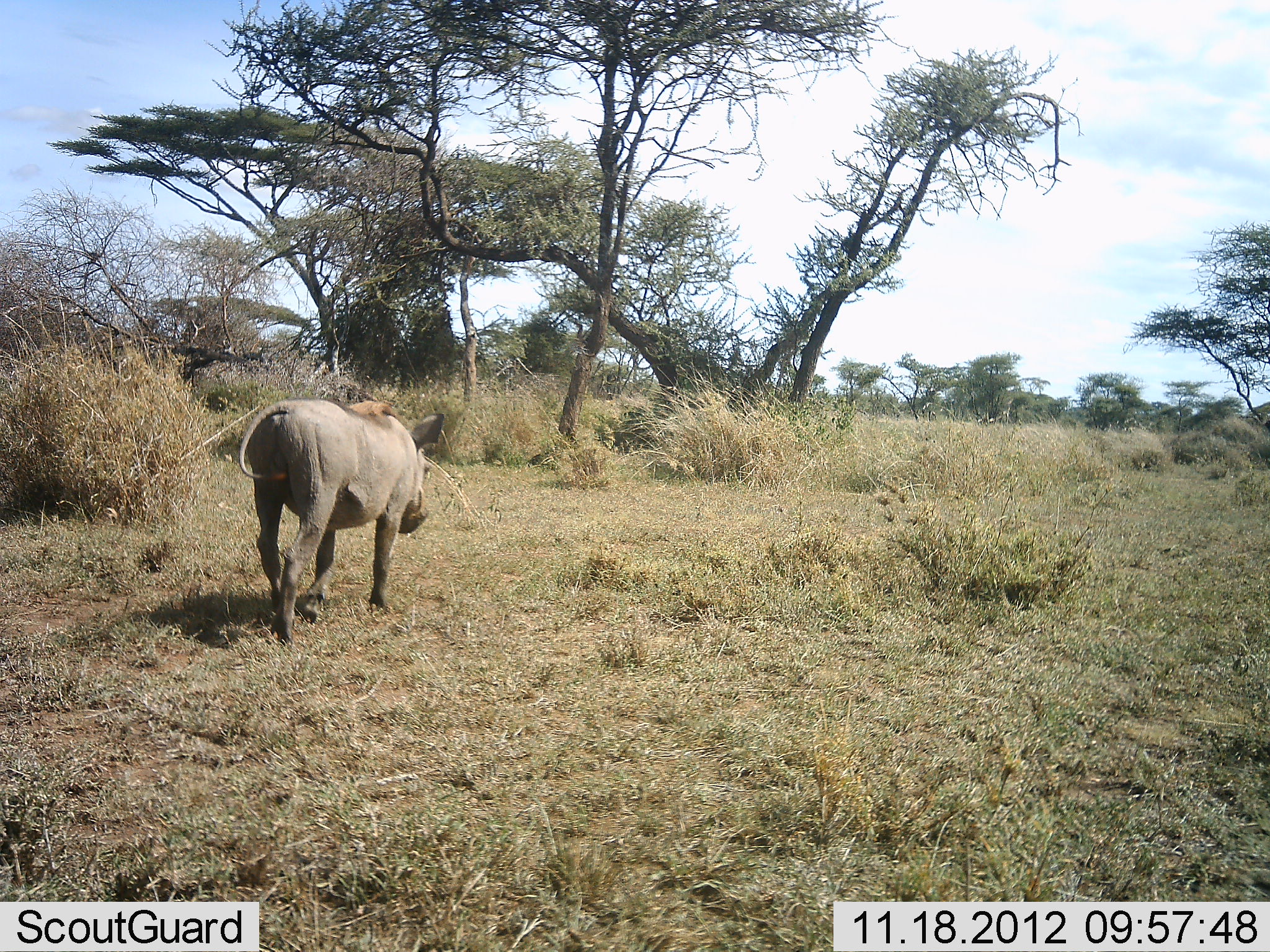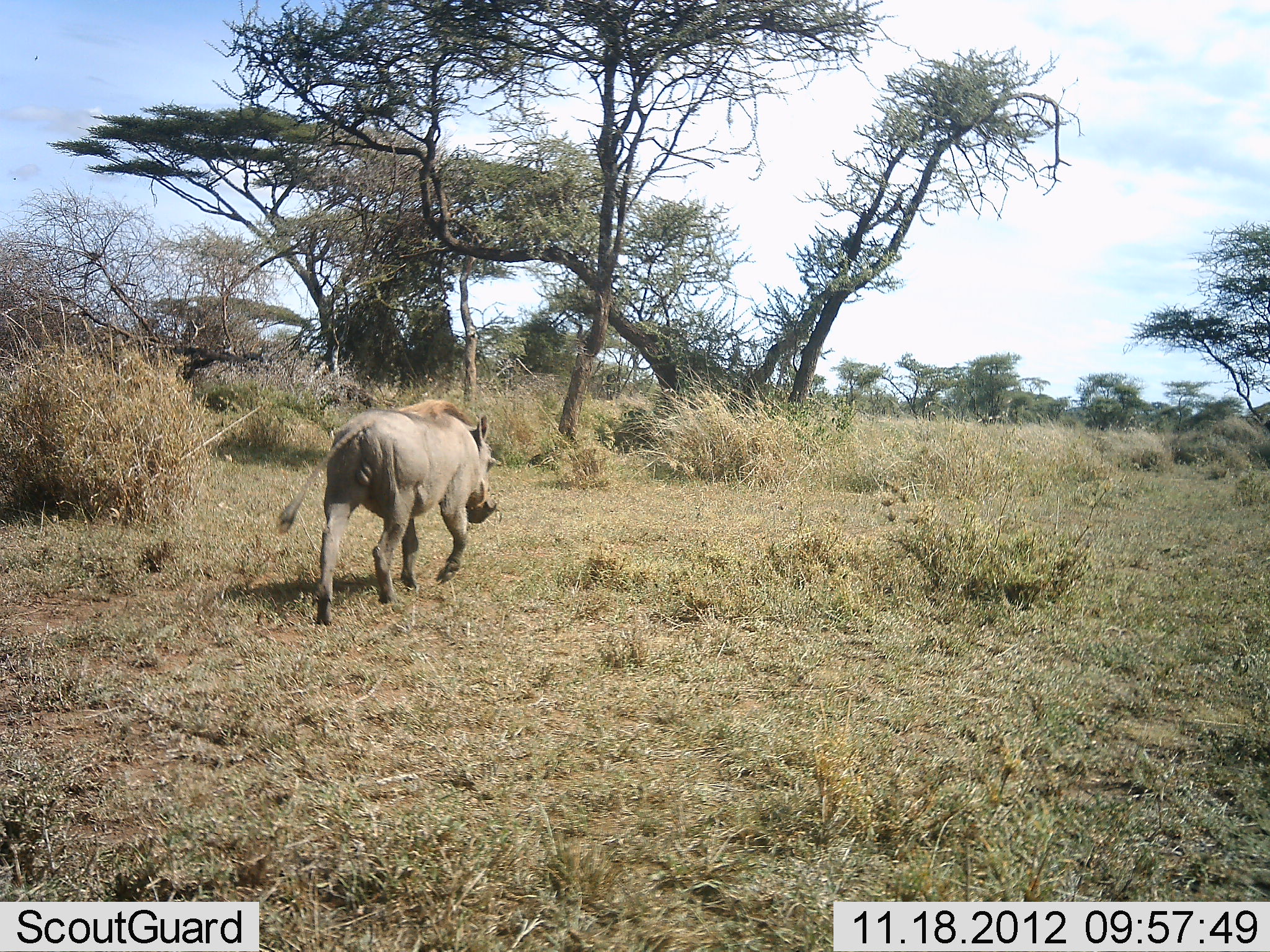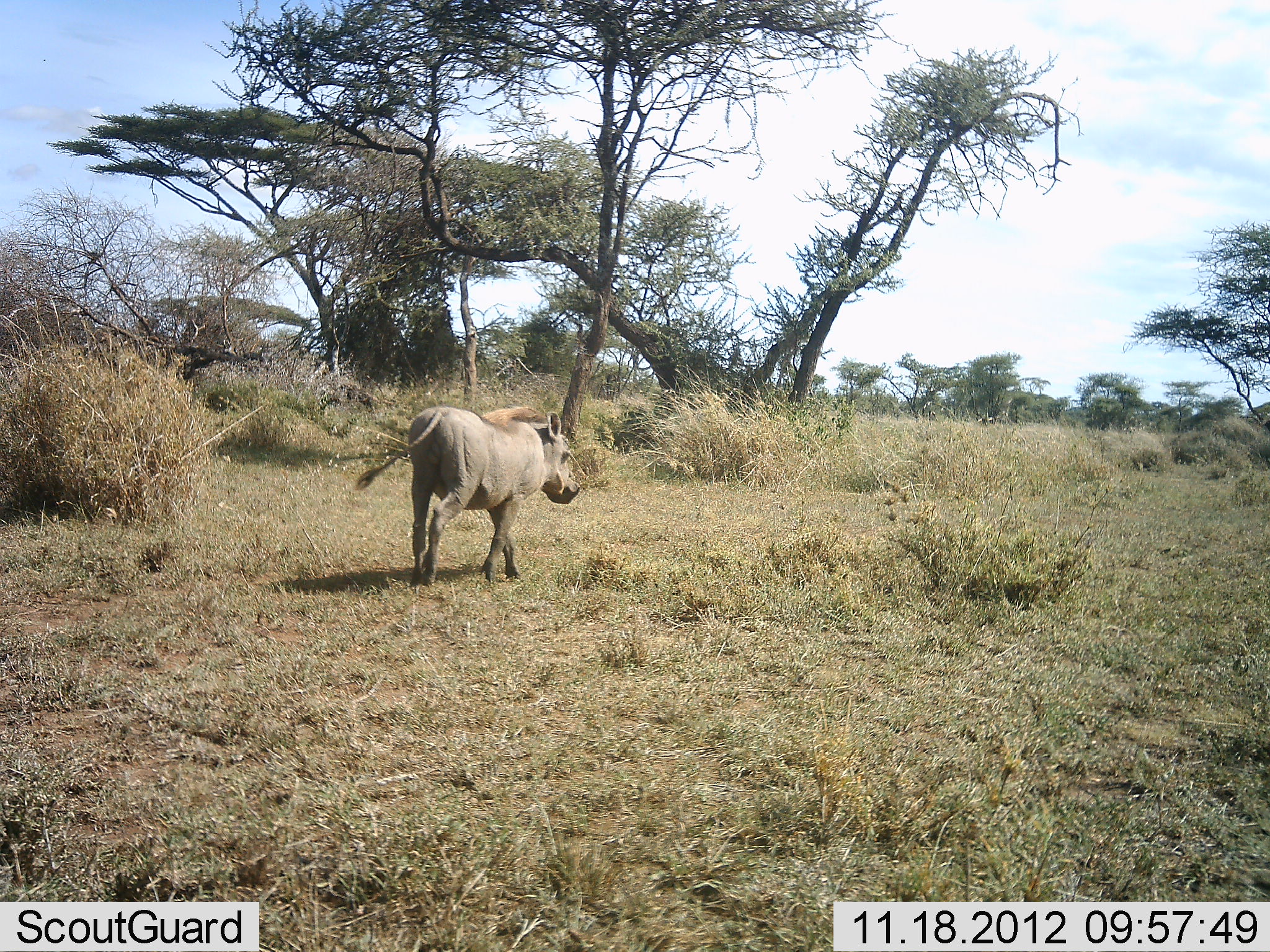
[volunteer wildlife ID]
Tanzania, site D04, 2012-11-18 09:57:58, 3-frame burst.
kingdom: Animalia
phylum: Chordata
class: Mammalia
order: Artiodactyla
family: Suidae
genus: Phacochoerus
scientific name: Phacochoerus africanus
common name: warthog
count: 1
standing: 0%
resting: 0%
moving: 100%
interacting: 0%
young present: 0%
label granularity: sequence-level